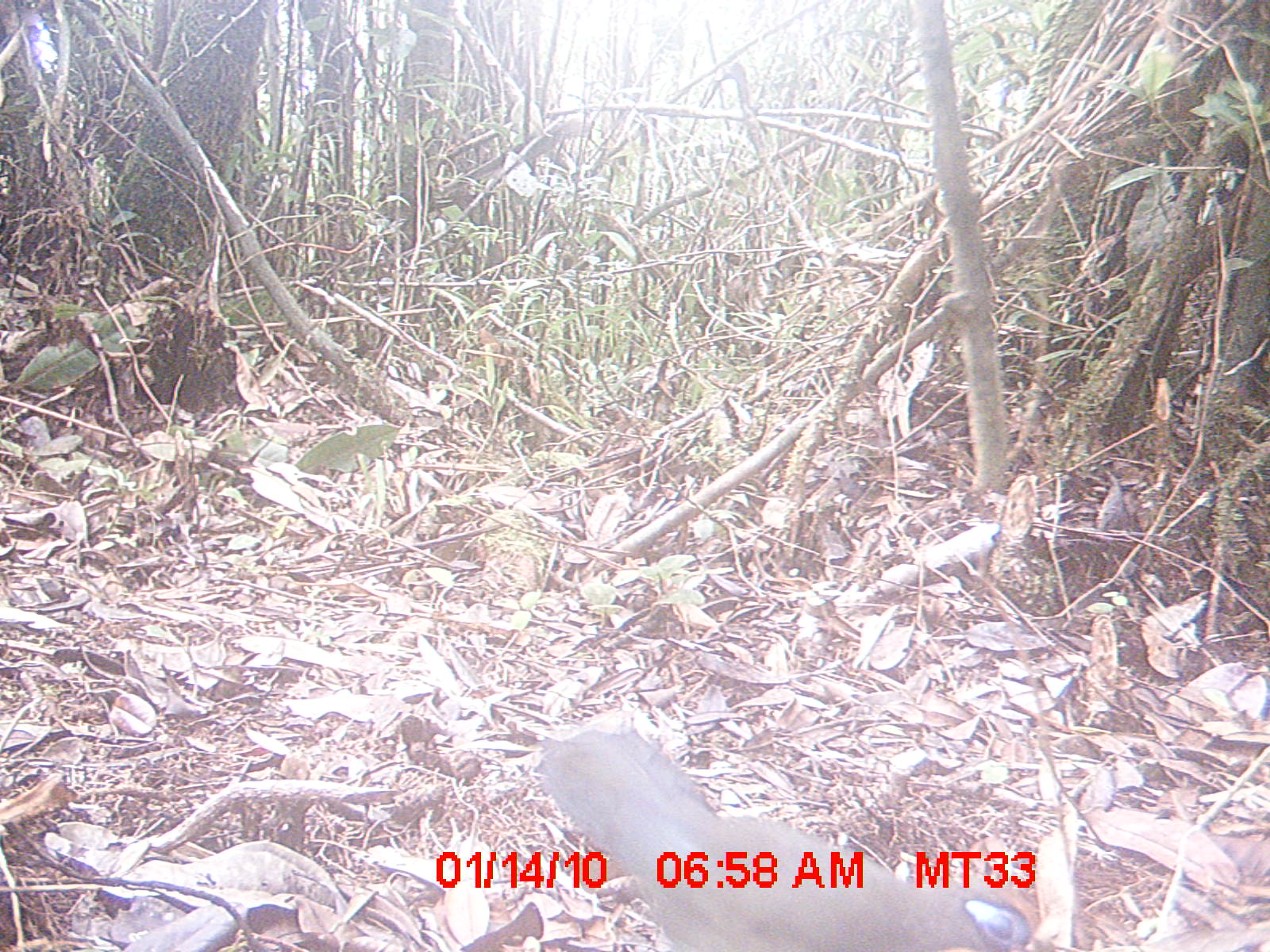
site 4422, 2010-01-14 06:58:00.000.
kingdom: Animalia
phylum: Chordata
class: Aves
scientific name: Aves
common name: bird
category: unknown bird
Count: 1.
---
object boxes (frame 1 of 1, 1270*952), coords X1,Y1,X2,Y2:
unknown bird: 529,727,1046,952